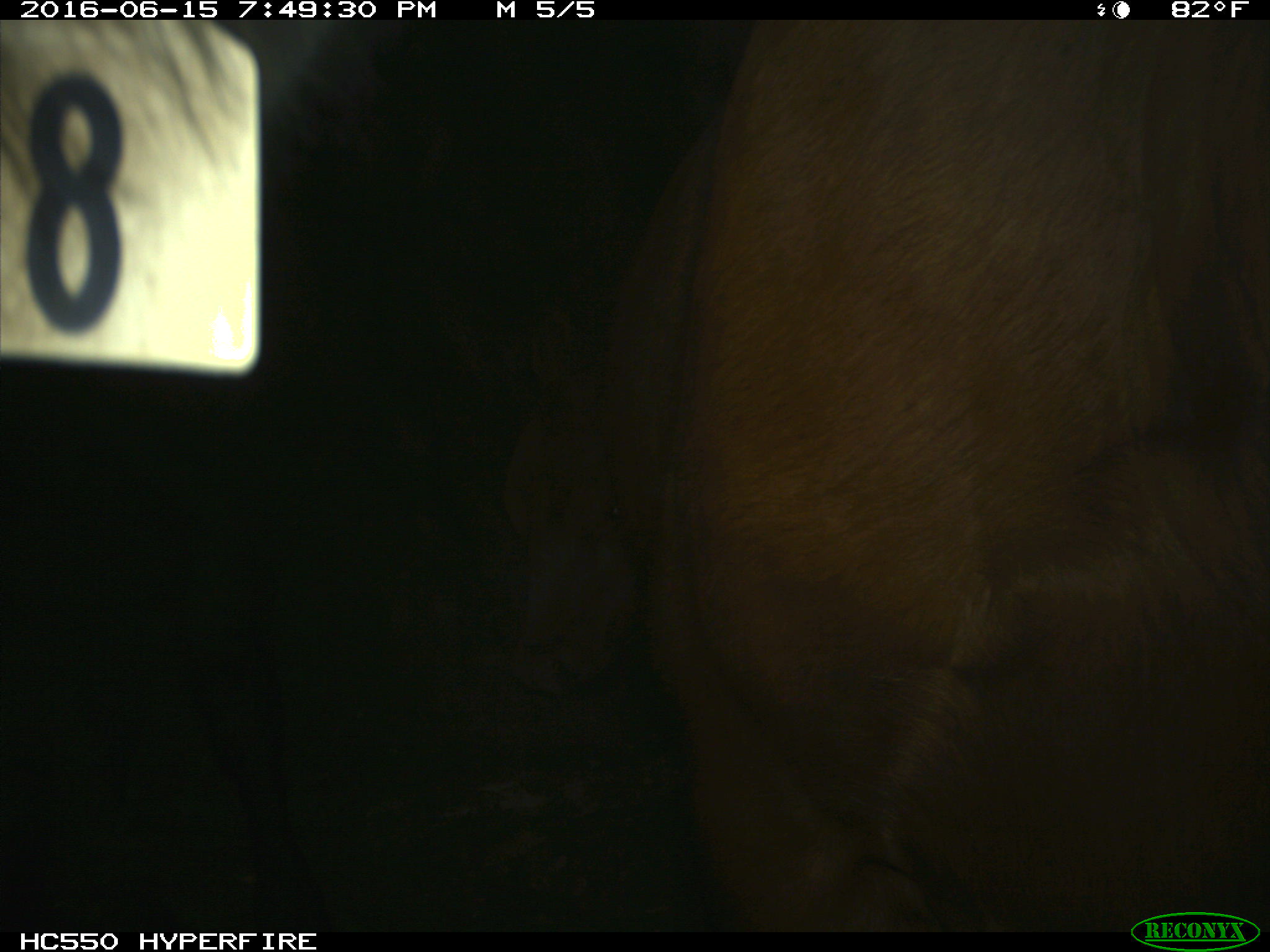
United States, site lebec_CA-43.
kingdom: Animalia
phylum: Chordata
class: Mammalia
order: Artiodactyla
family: Bovidae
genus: Bos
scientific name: Bos taurus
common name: domestic cow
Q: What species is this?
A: Bos taurus (domestic cow).